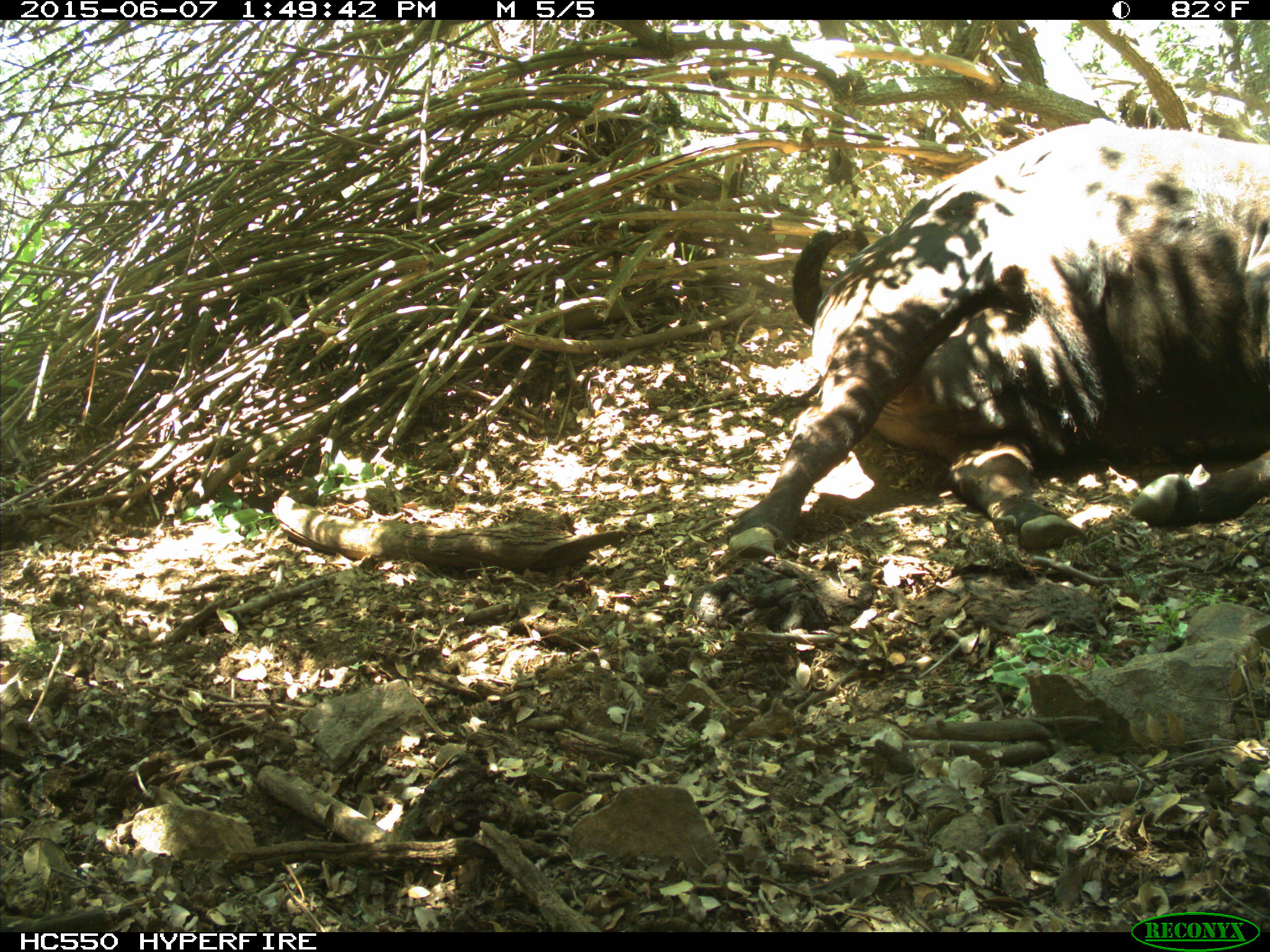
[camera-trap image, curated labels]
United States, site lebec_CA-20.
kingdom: Animalia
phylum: Chordata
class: Mammalia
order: Artiodactyla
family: Bovidae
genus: Bos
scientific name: Bos taurus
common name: domestic cow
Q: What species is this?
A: Bos taurus (domestic cow).